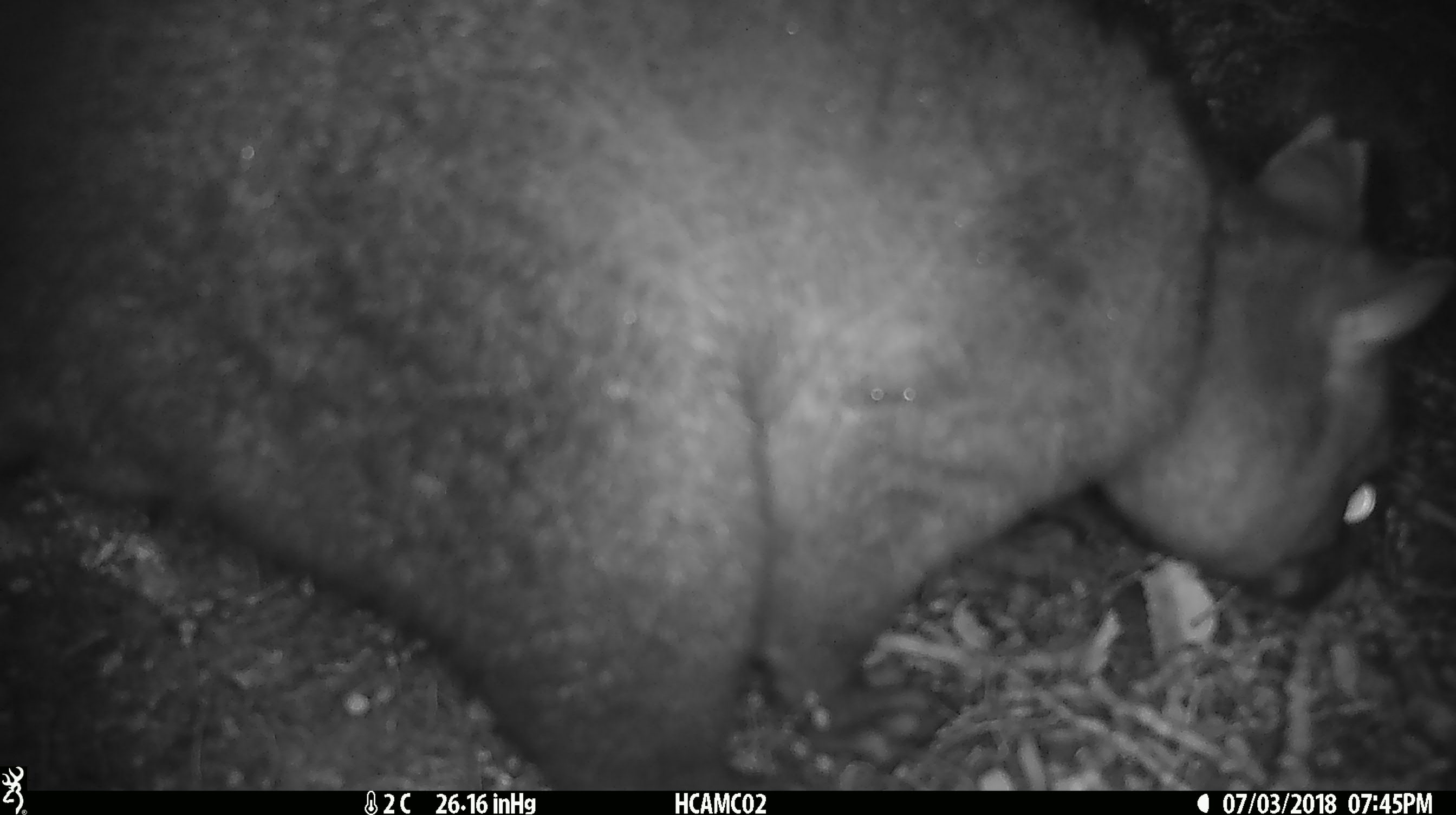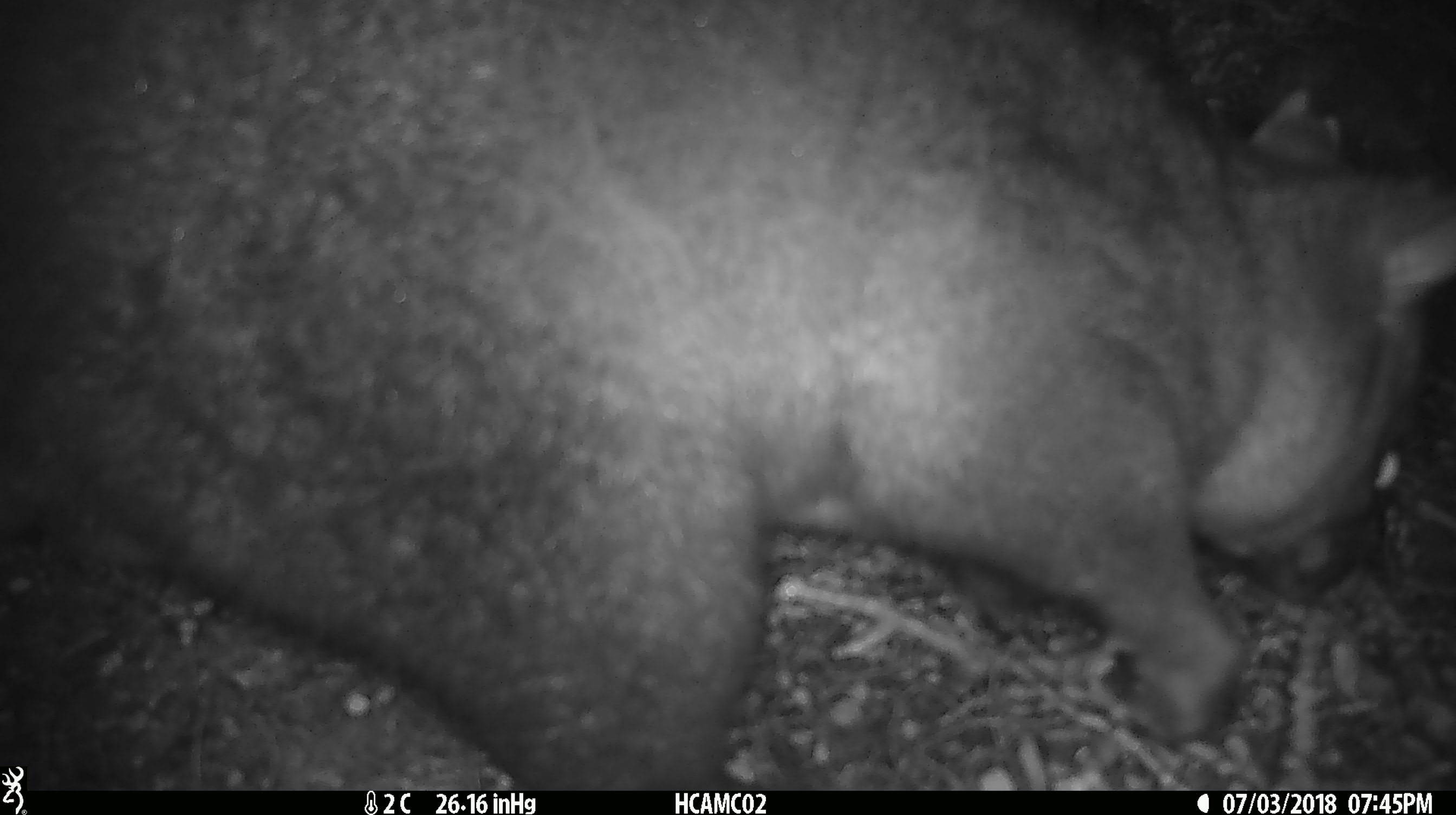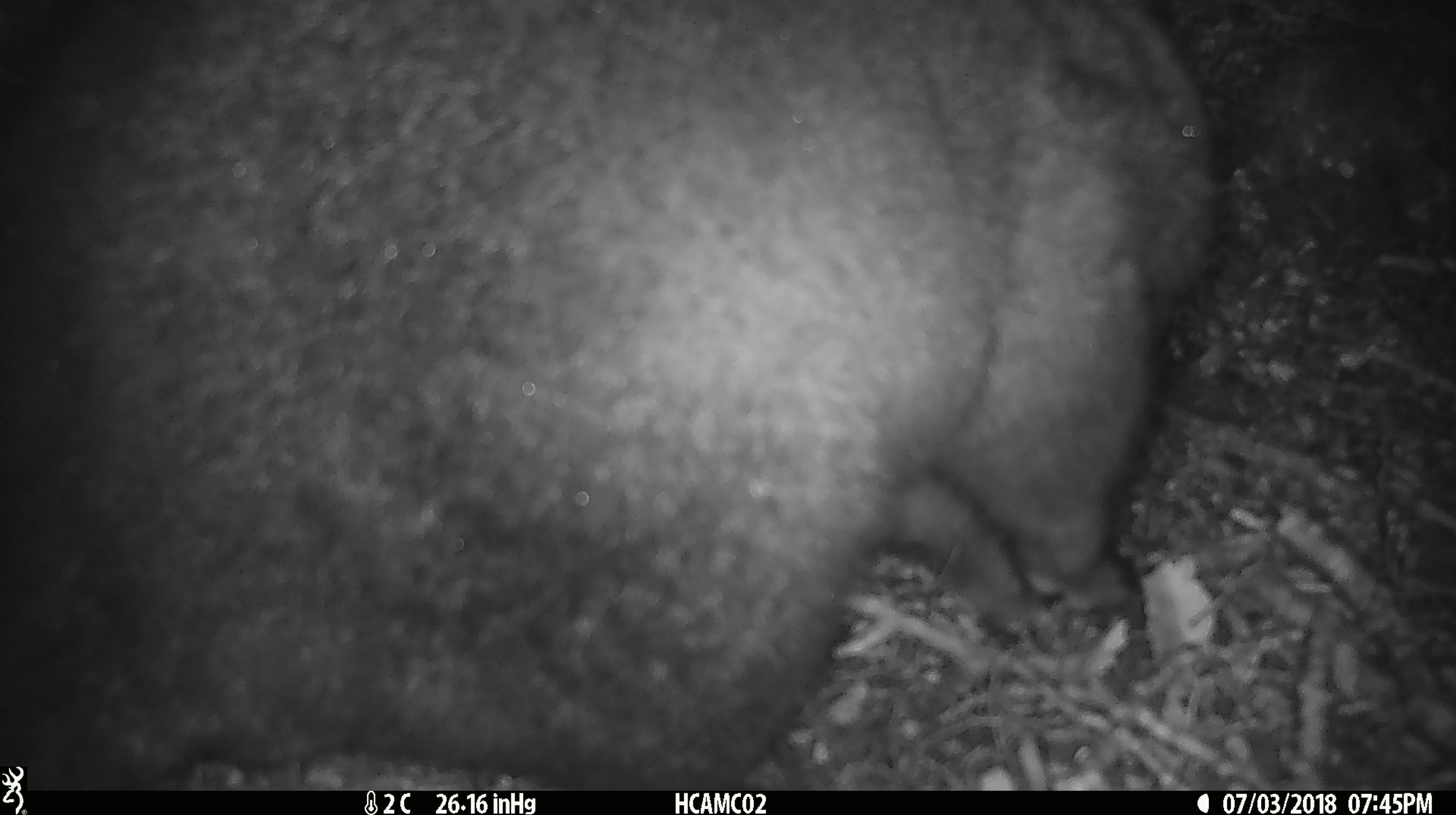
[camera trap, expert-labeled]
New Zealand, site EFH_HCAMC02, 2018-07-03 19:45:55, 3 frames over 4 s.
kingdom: Animalia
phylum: Chordata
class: Mammalia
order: Diprotodontia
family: Phalangeridae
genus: Trichosurus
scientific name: Trichosurus vulpecula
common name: common brushtail possum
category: possum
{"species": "possum (common brushtail possum) (Trichosurus vulpecula)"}